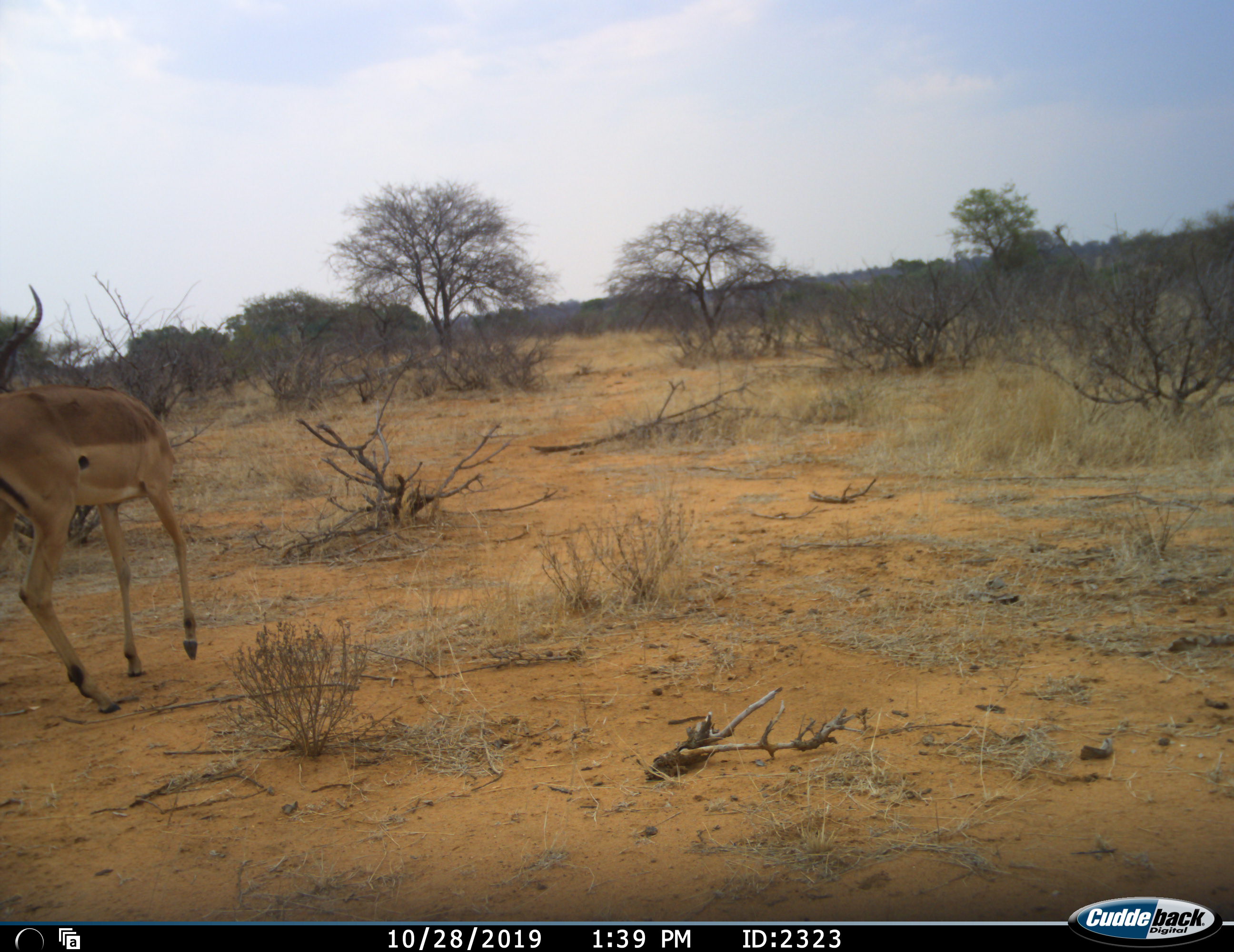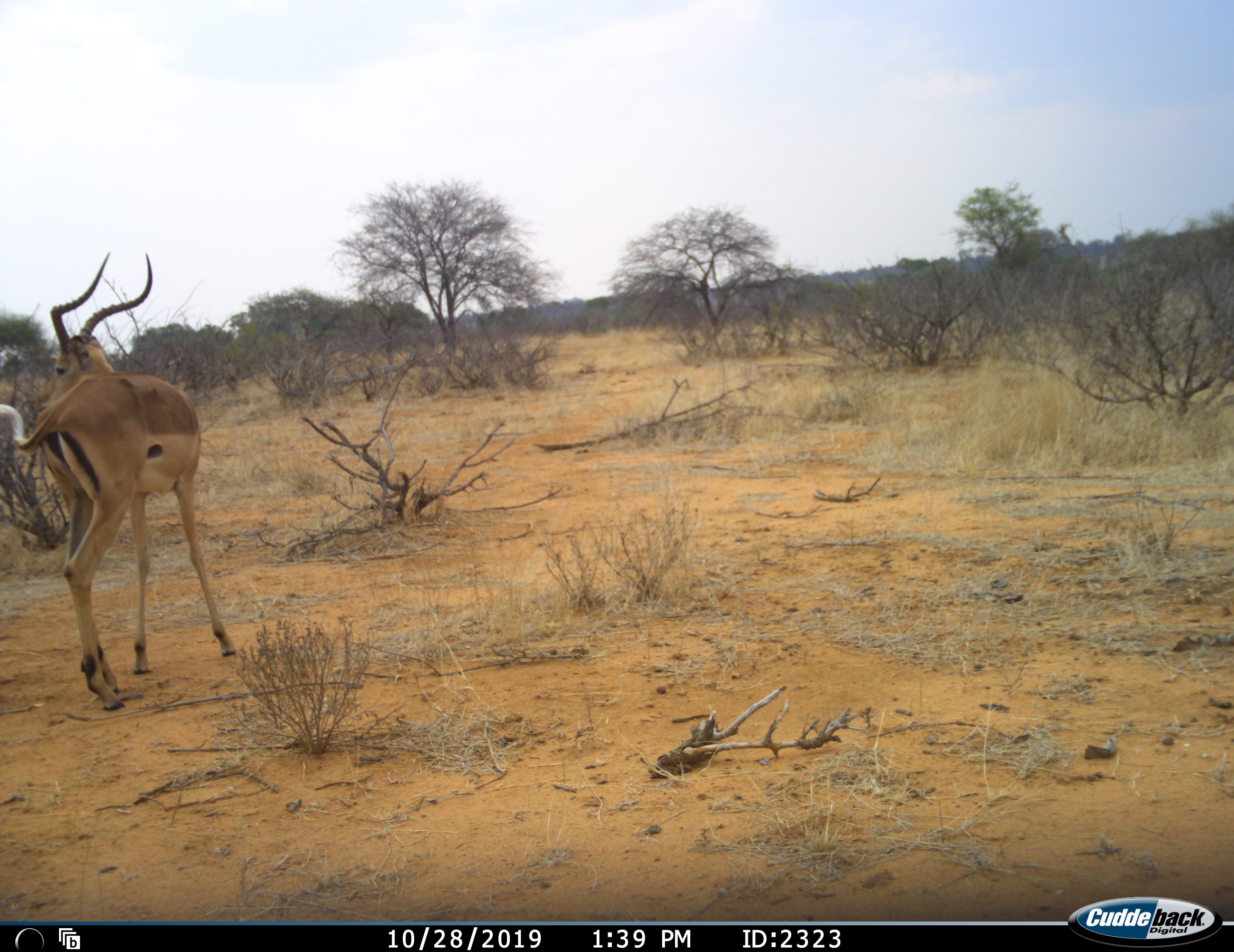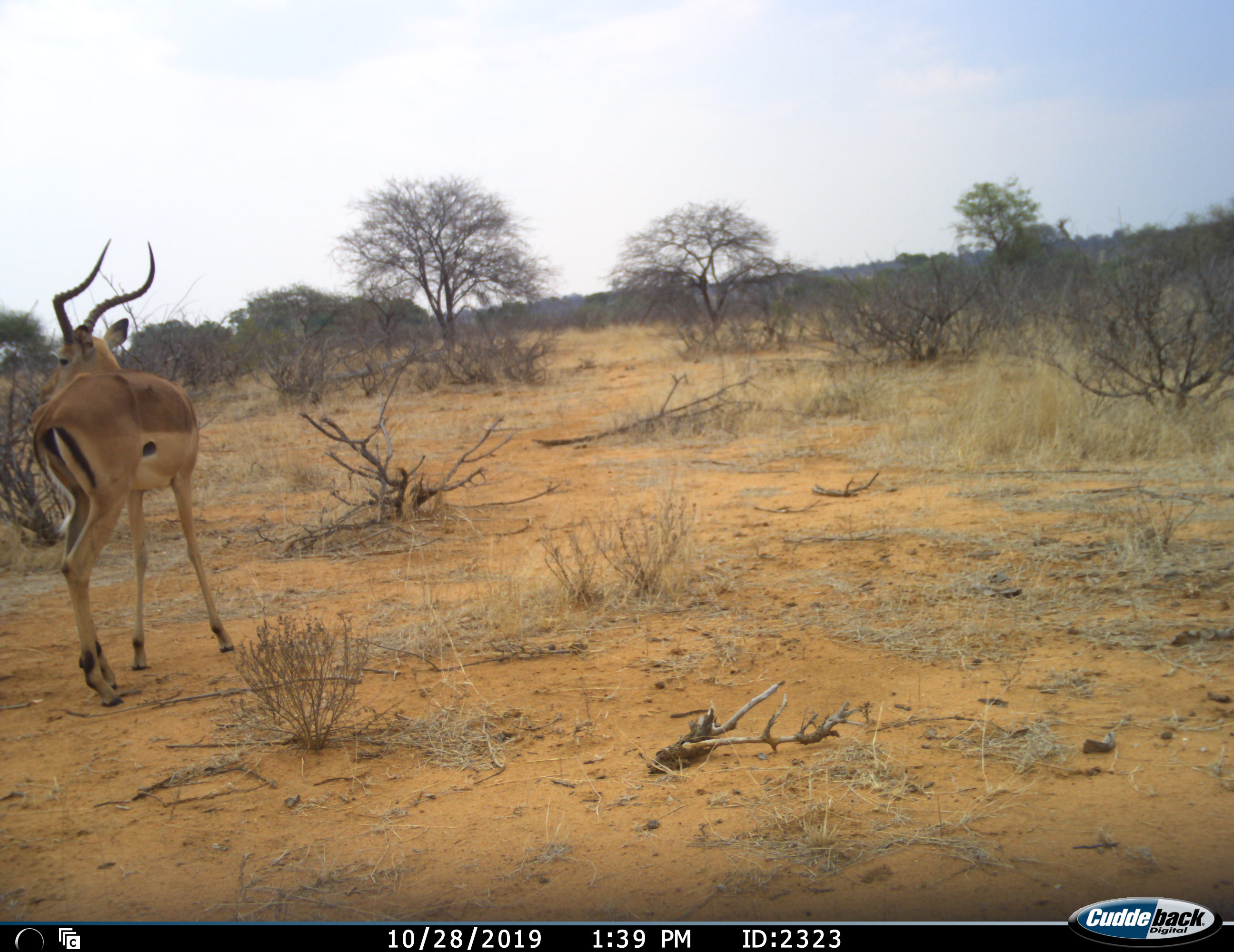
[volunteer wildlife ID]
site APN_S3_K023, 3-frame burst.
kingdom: Animalia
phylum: Chordata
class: Mammalia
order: Artiodactyla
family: Bovidae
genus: Aepyceros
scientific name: Aepyceros melampus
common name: impala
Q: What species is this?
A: Impala (Aepyceros melampus).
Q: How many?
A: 1.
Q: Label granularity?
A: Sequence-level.